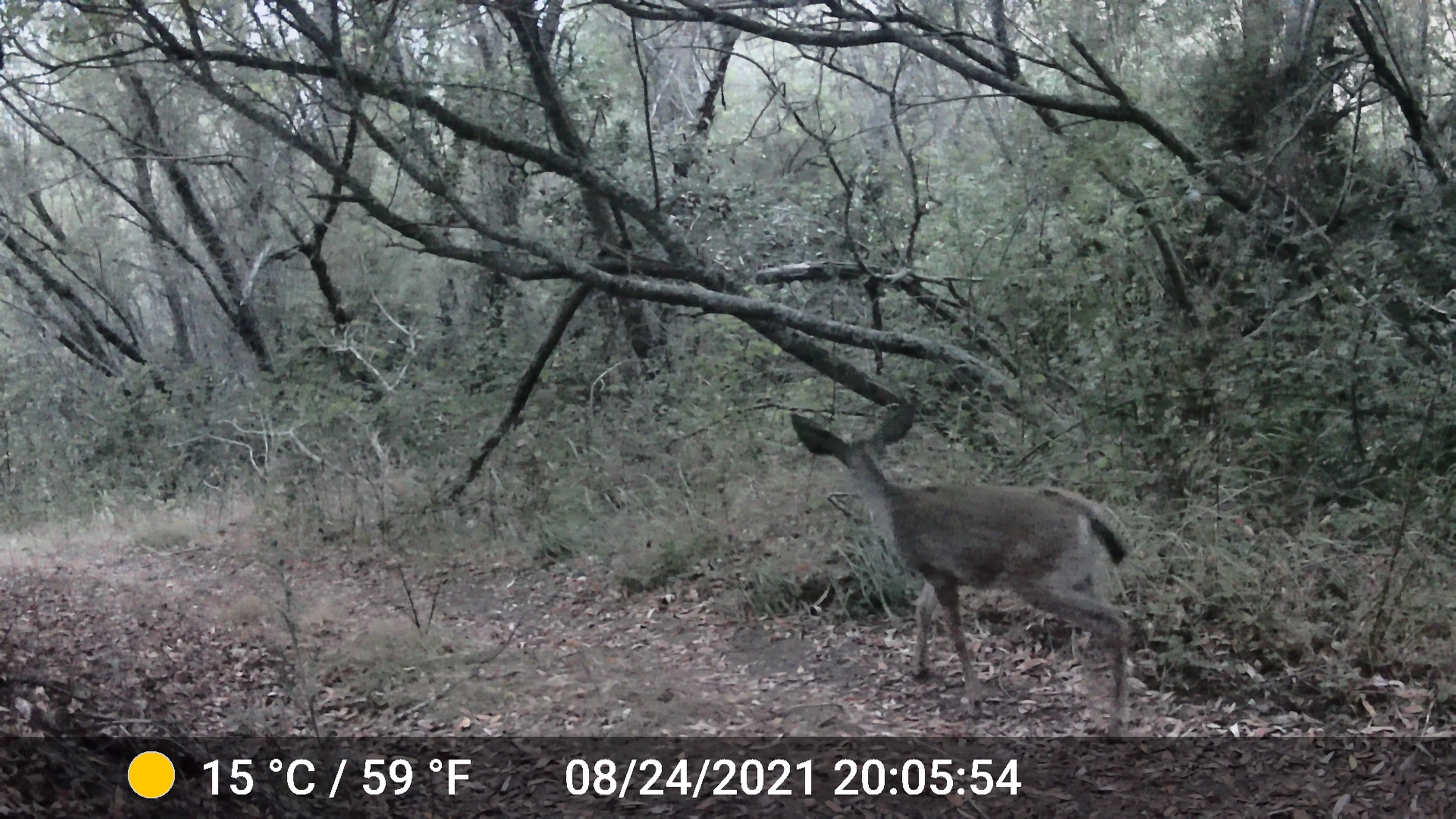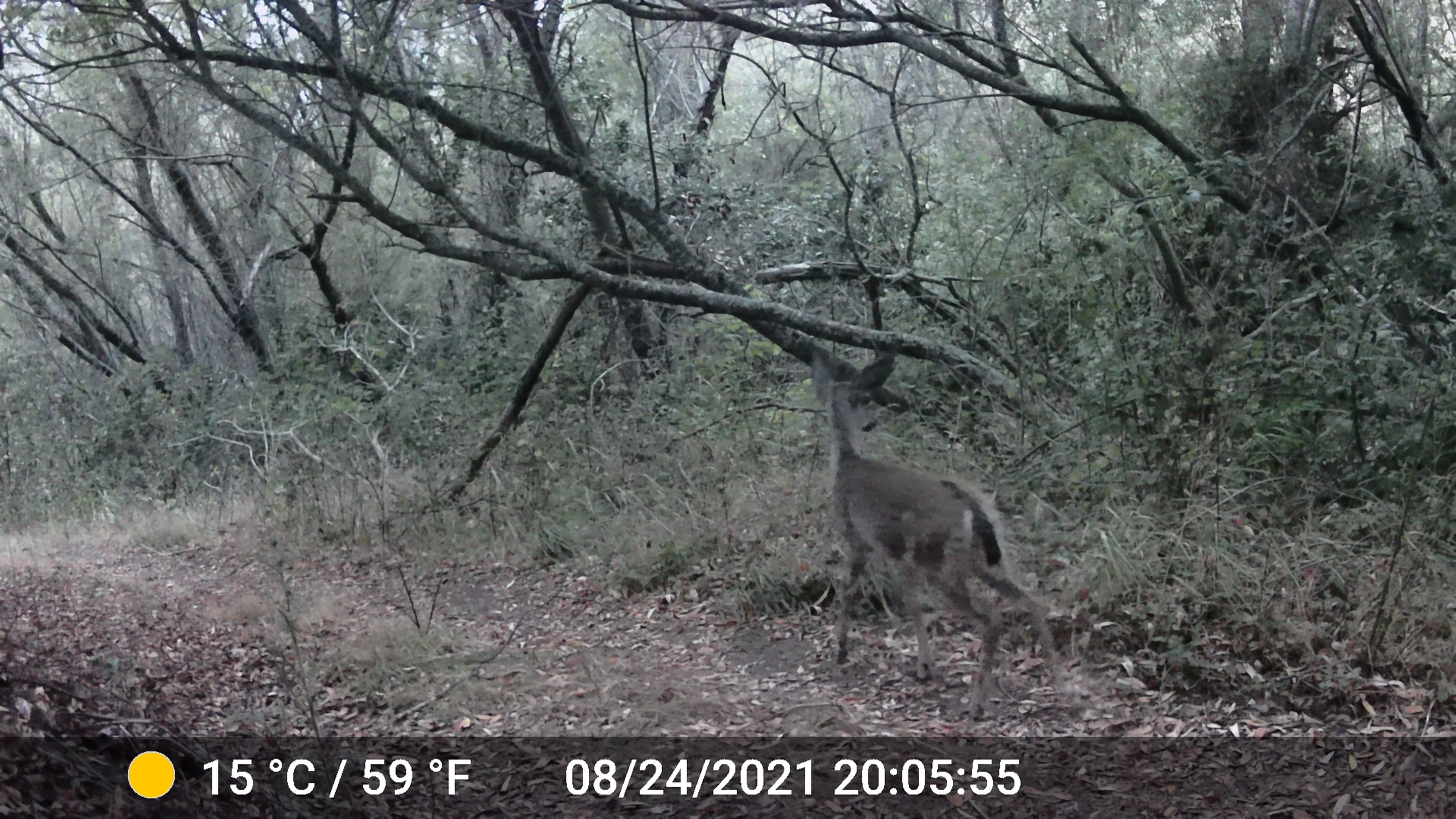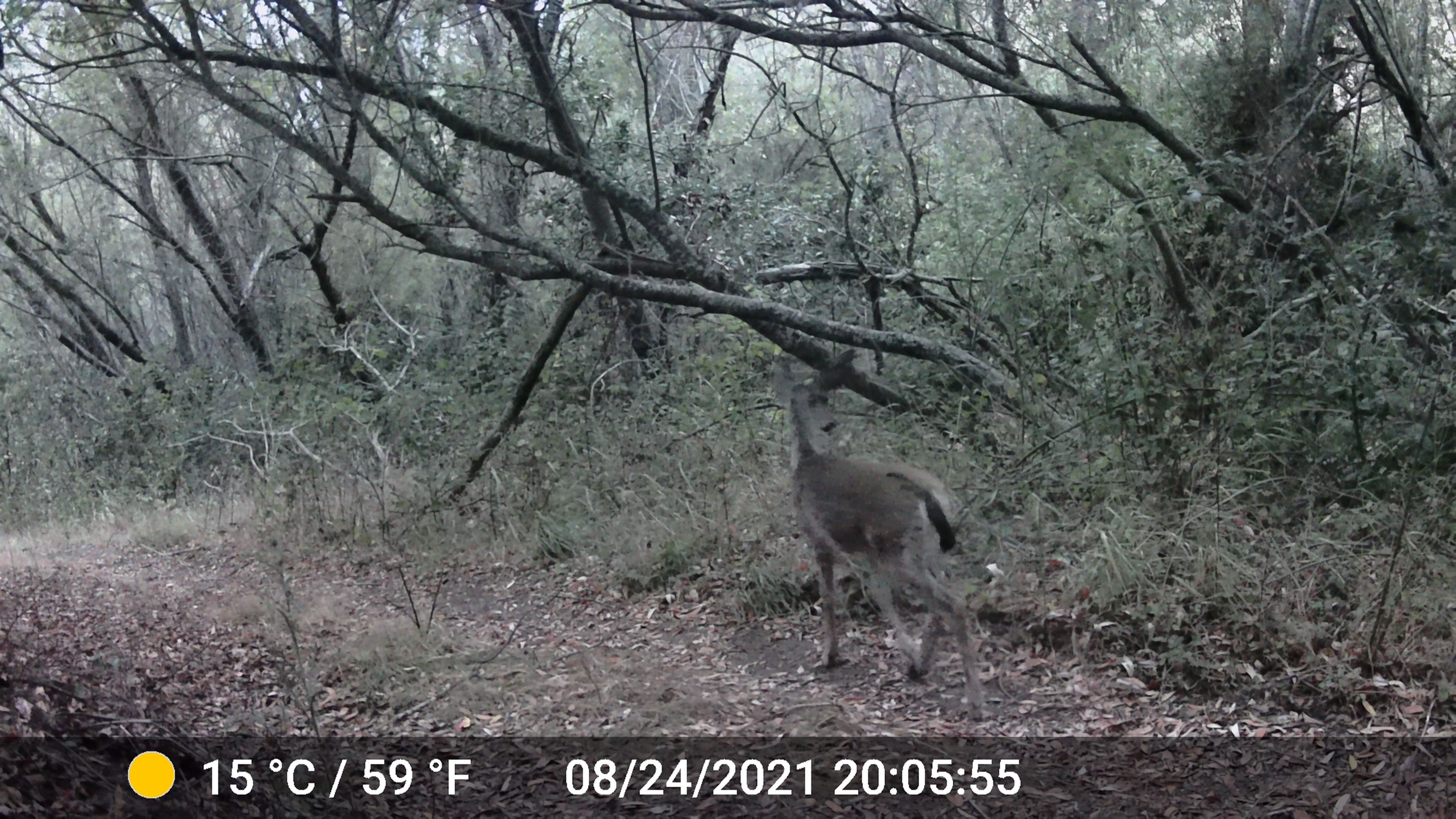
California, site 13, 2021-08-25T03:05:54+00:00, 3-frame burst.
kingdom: Animalia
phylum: Chordata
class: Mammalia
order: Artiodactyla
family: Cervidae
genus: Odocoileus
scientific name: Odocoileus hemionus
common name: mule deer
Mule deer (Odocoileus hemionus).